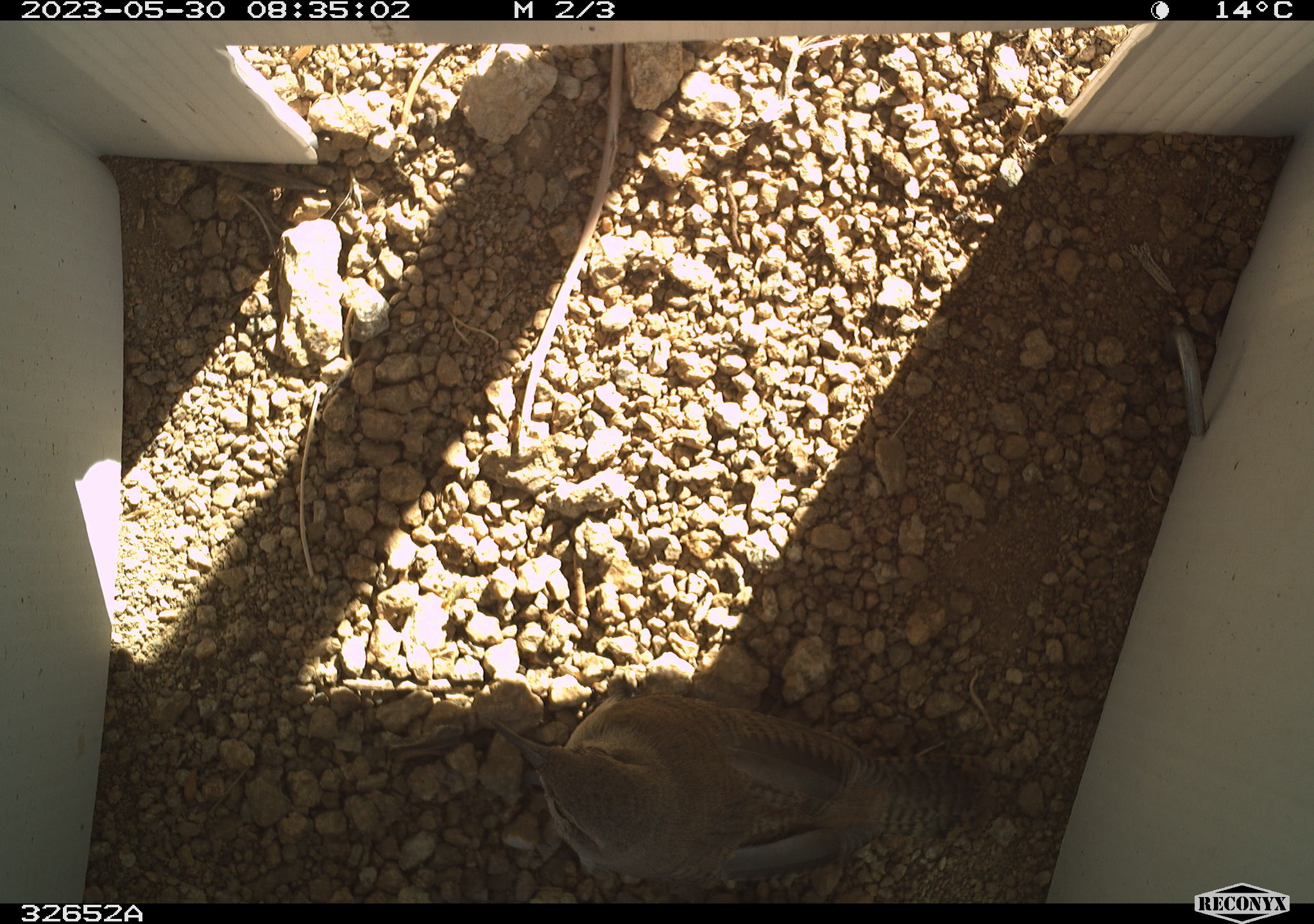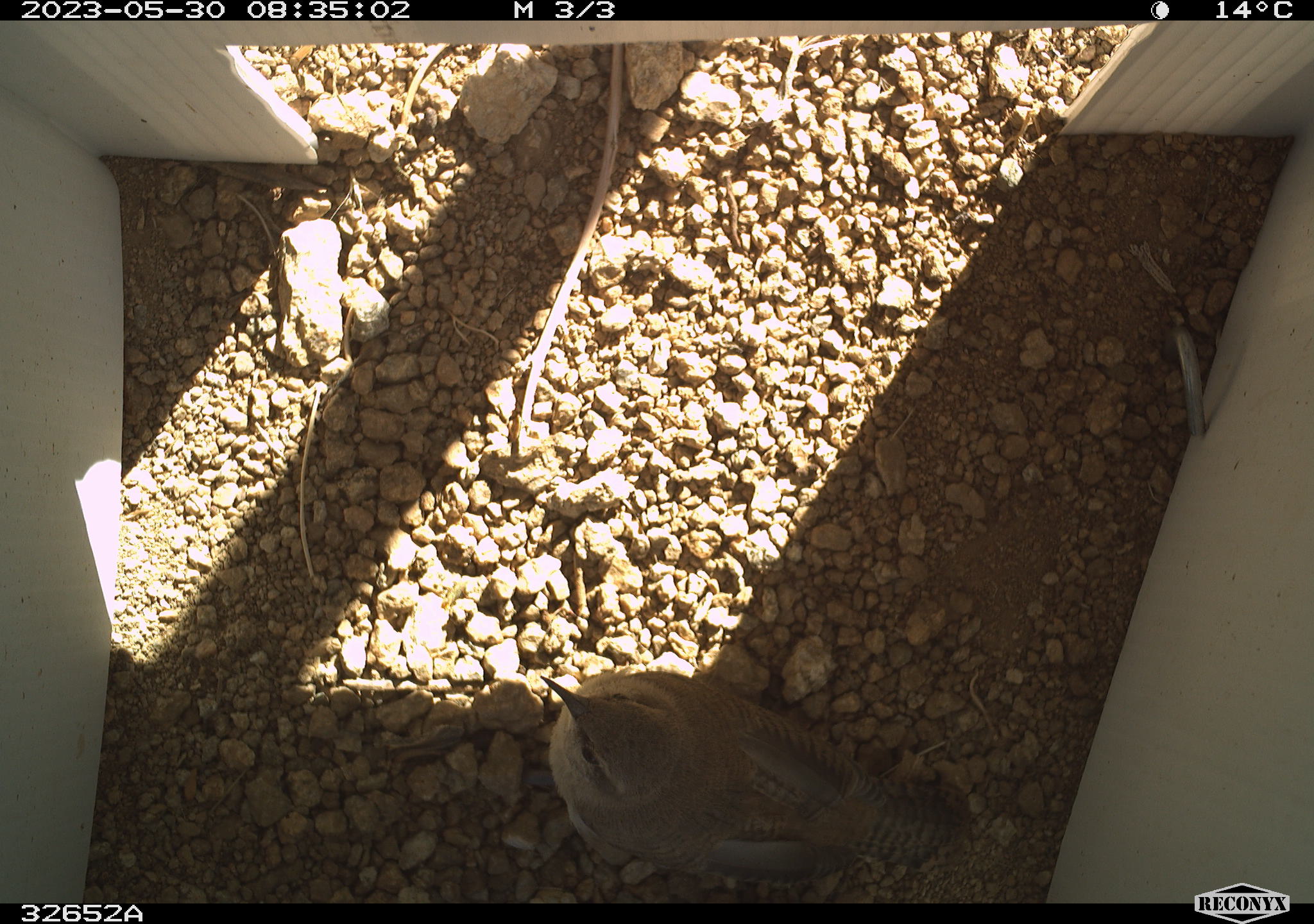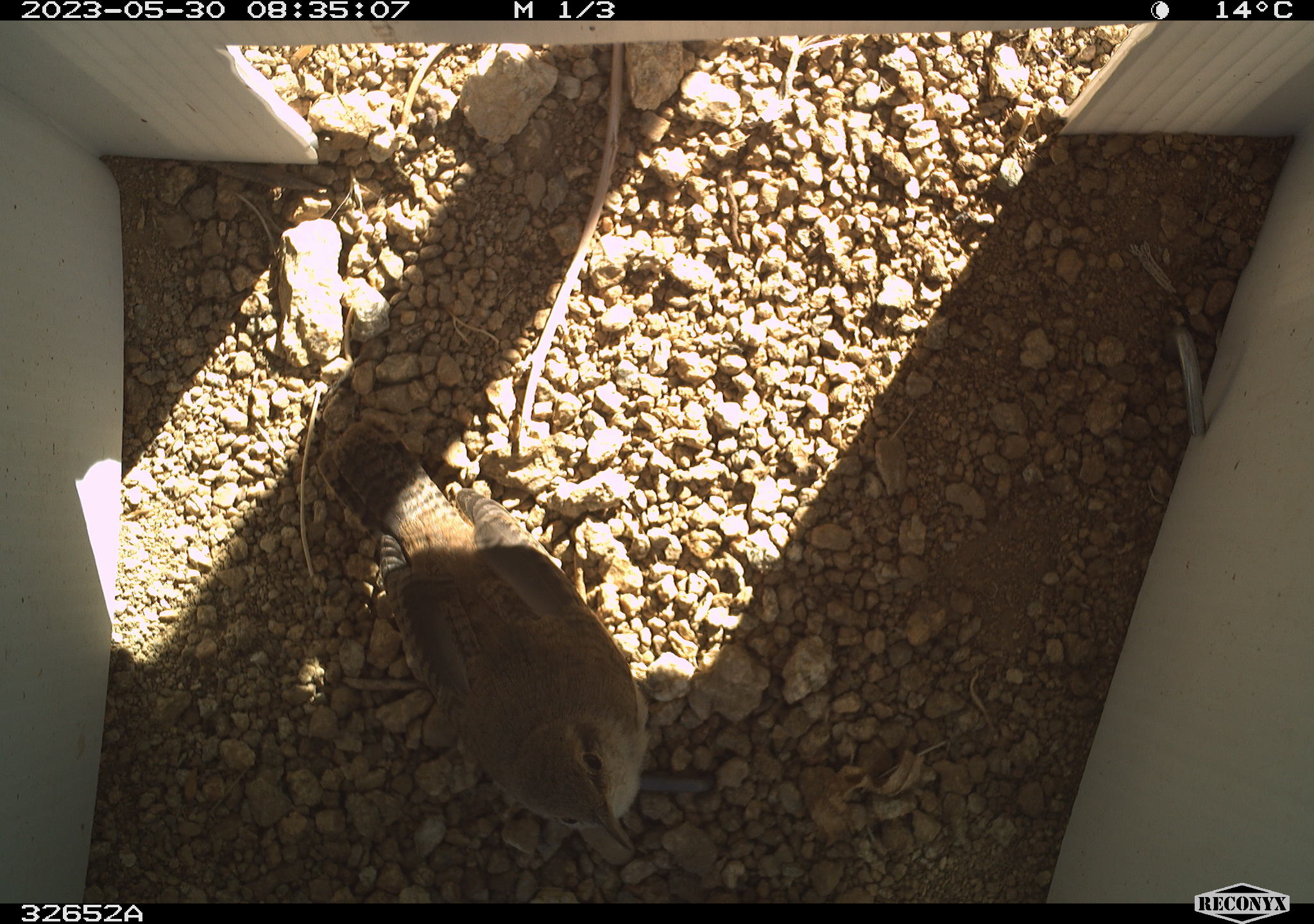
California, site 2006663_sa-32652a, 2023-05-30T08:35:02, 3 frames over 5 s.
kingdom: Animalia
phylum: Chordata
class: Aves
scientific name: Aves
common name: bird